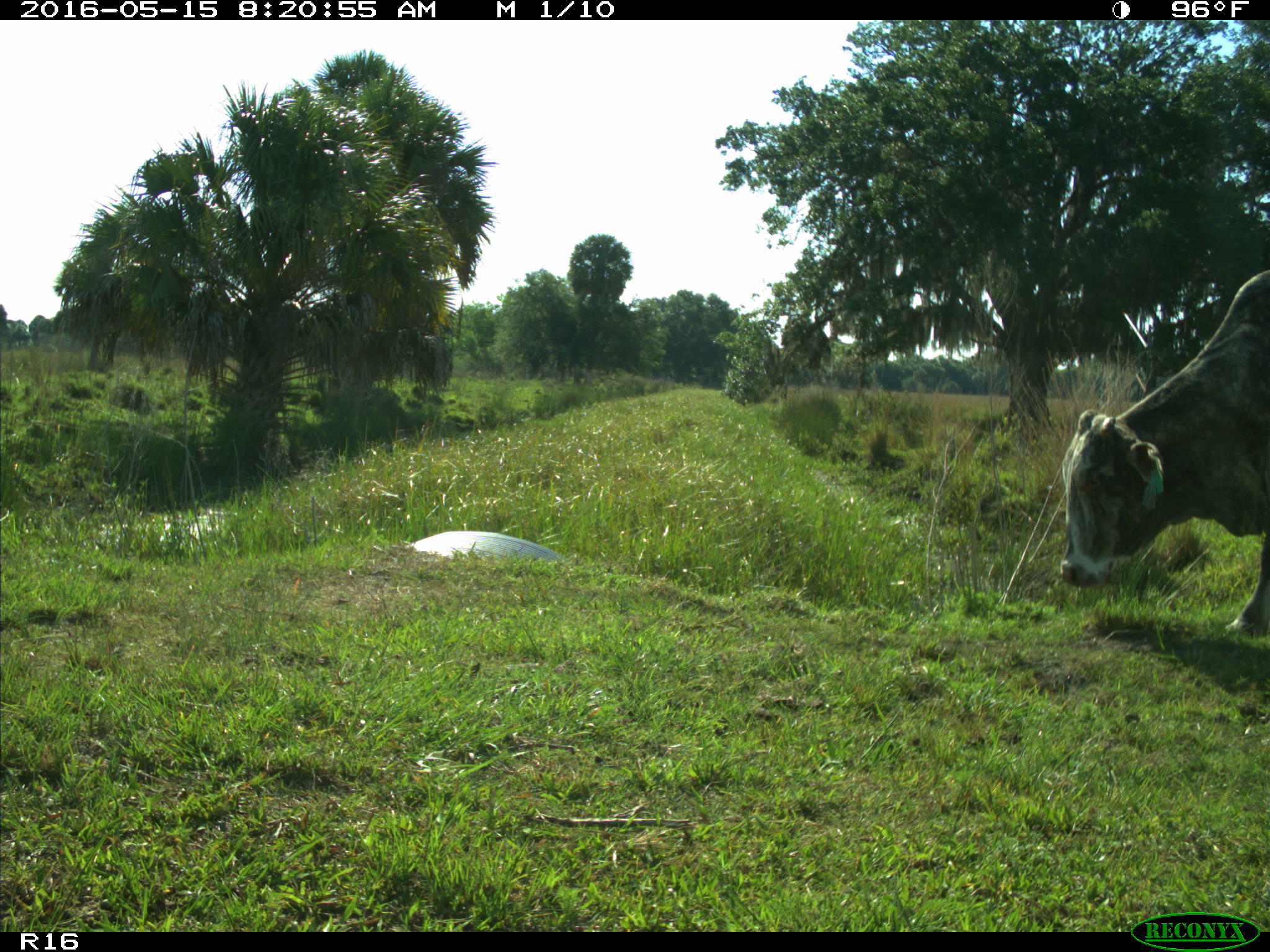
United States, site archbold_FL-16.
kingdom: Animalia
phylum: Chordata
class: Mammalia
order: Artiodactyla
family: Bovidae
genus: Bos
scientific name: Bos taurus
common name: domestic cow